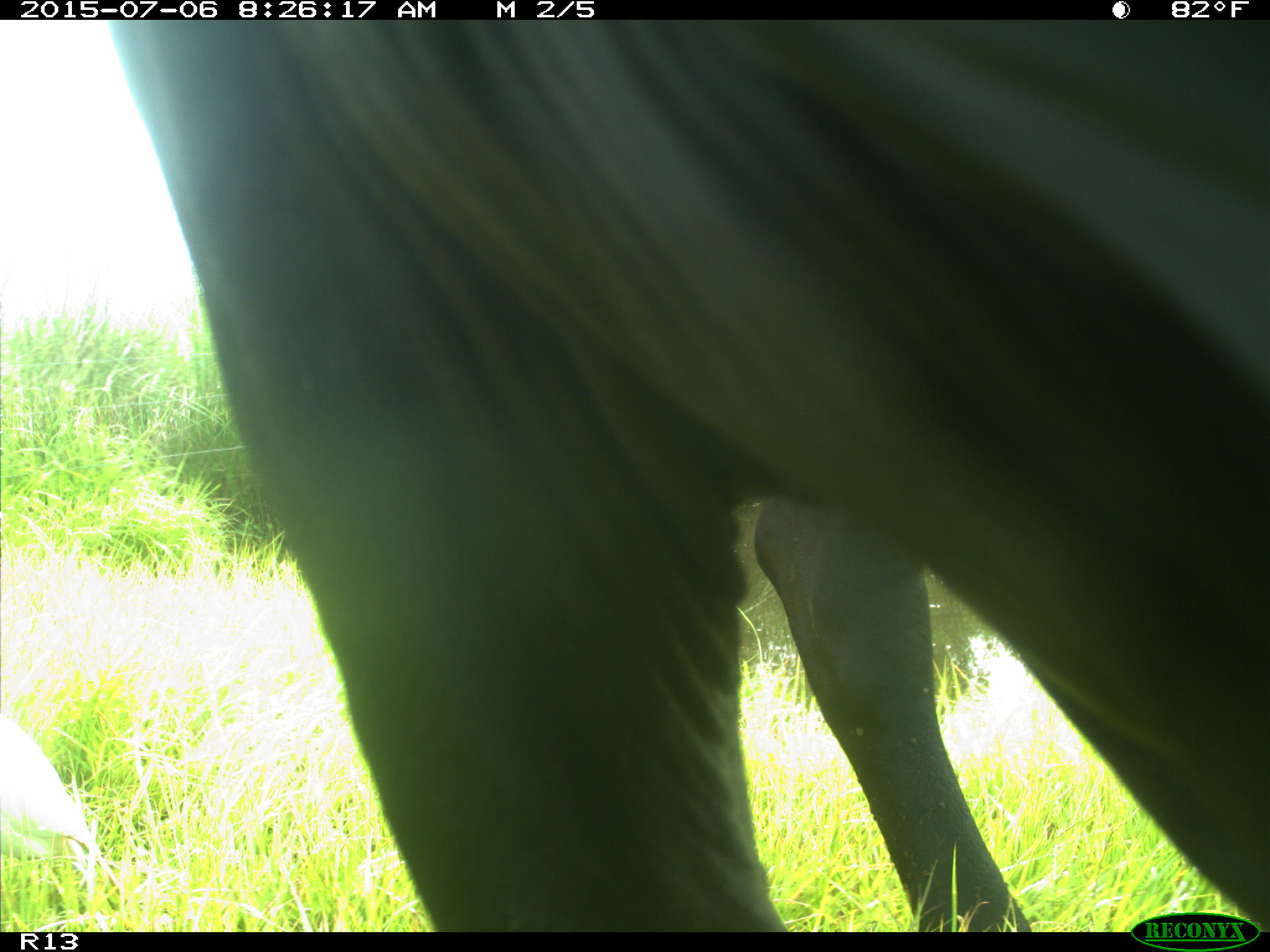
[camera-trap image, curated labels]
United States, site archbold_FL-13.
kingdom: Animalia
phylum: Chordata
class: Mammalia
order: Artiodactyla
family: Bovidae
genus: Bos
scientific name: Bos taurus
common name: domestic cow